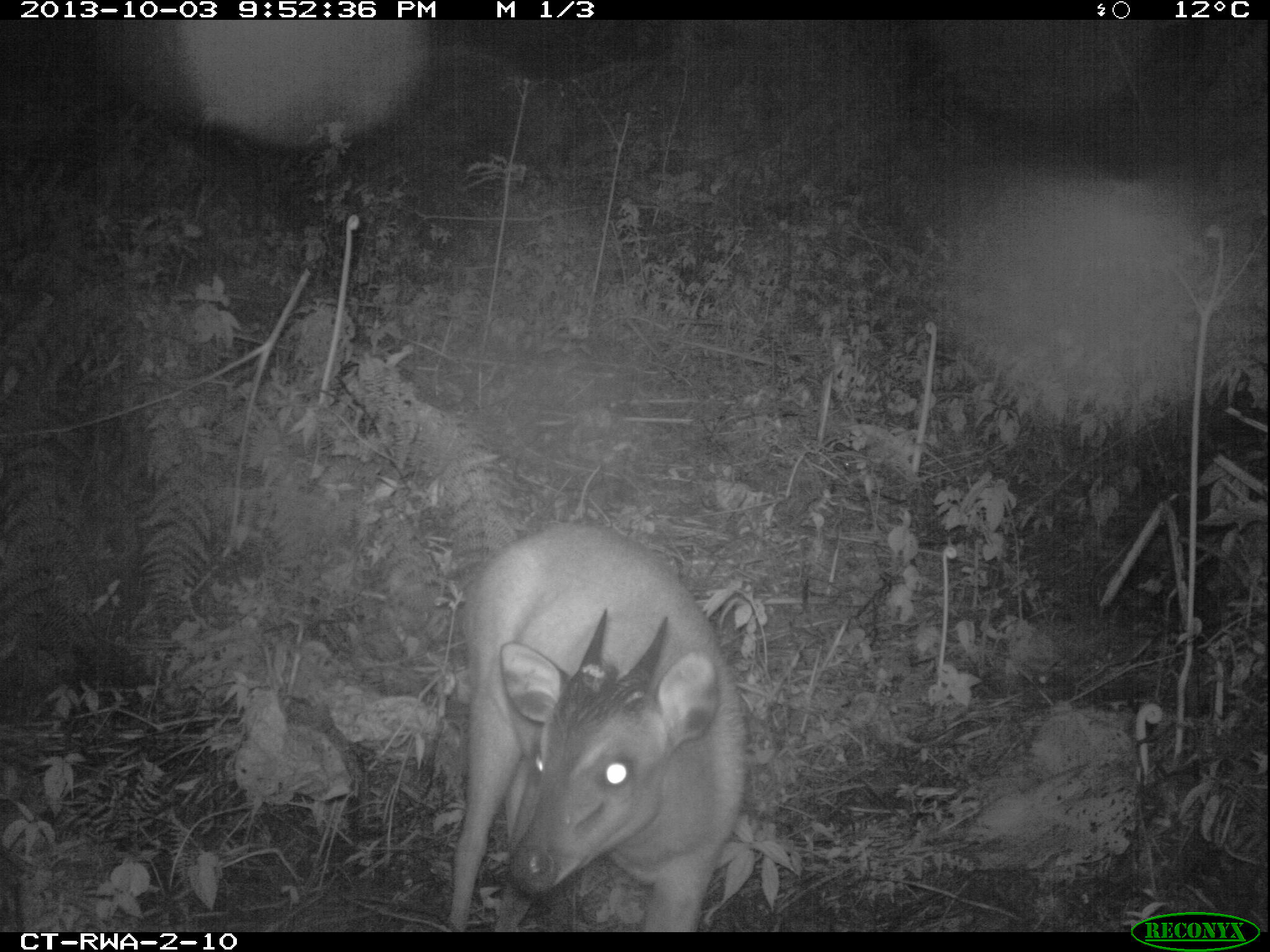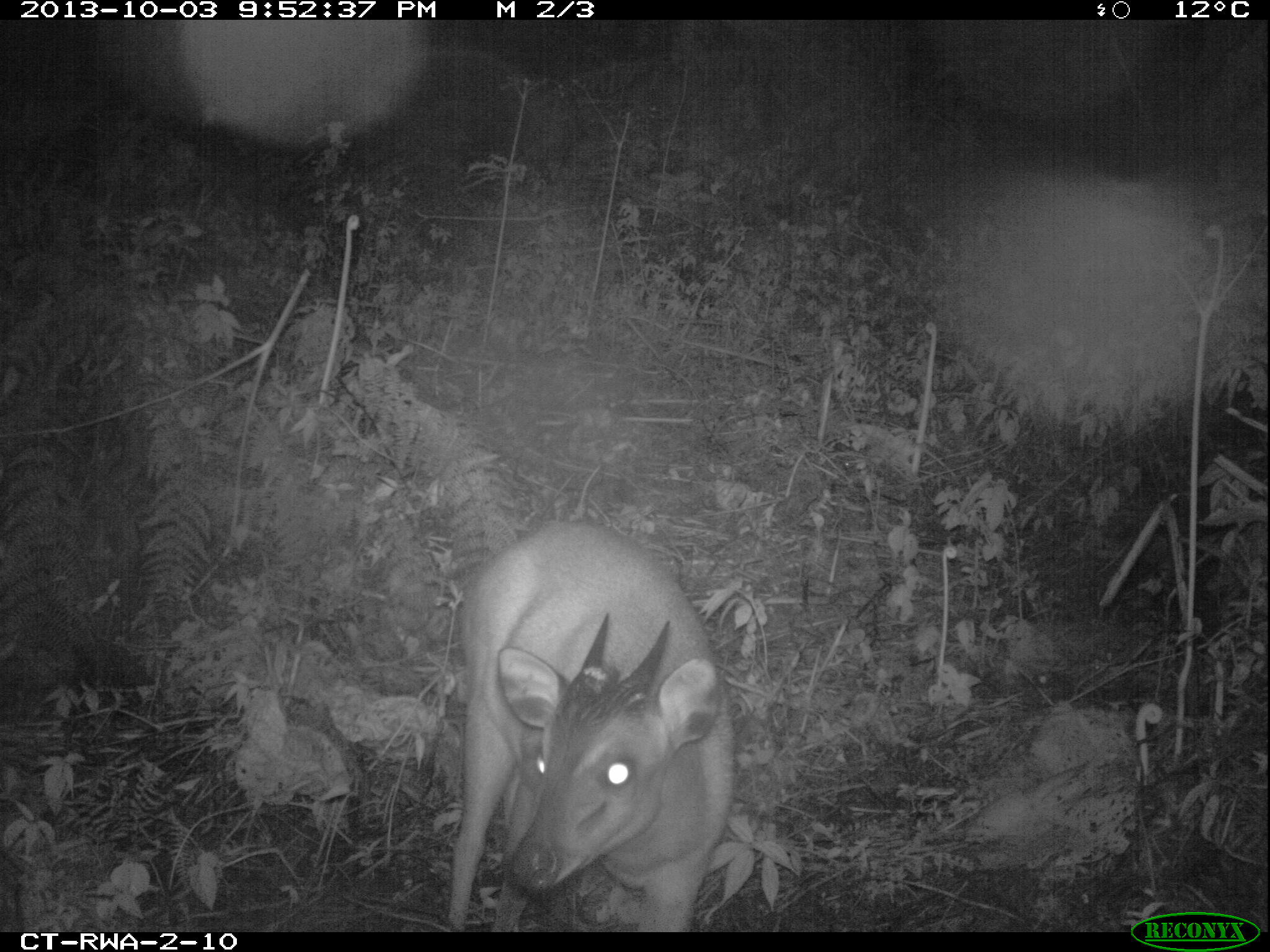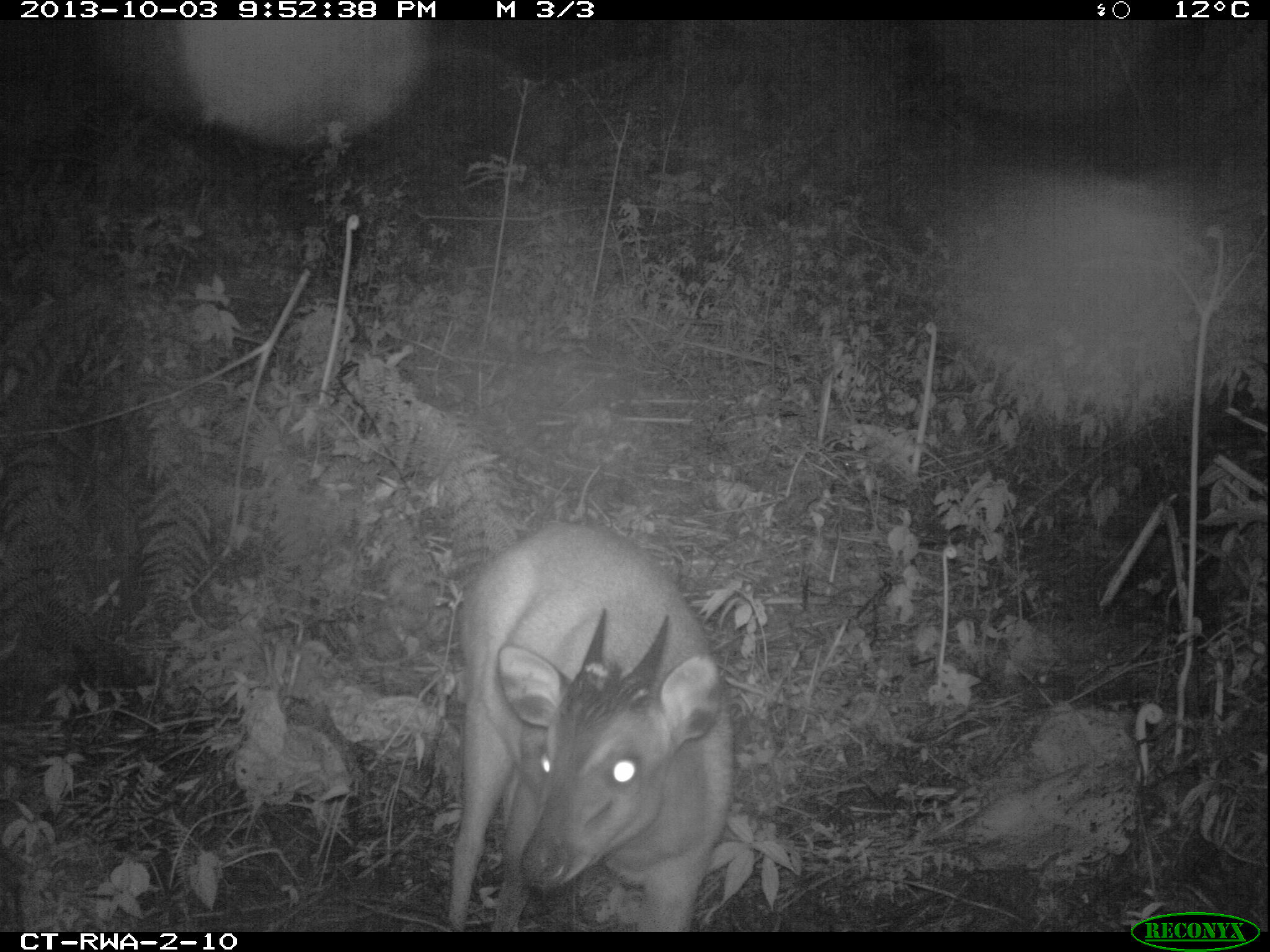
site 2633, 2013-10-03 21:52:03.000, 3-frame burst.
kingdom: Animalia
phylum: Chordata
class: Mammalia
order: Artiodactyla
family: Bovidae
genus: Cephalophus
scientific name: Cephalophus nigrifrons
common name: black-fronted duiker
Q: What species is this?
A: Cephalophus nigrifrons (black-fronted duiker).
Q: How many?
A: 1.